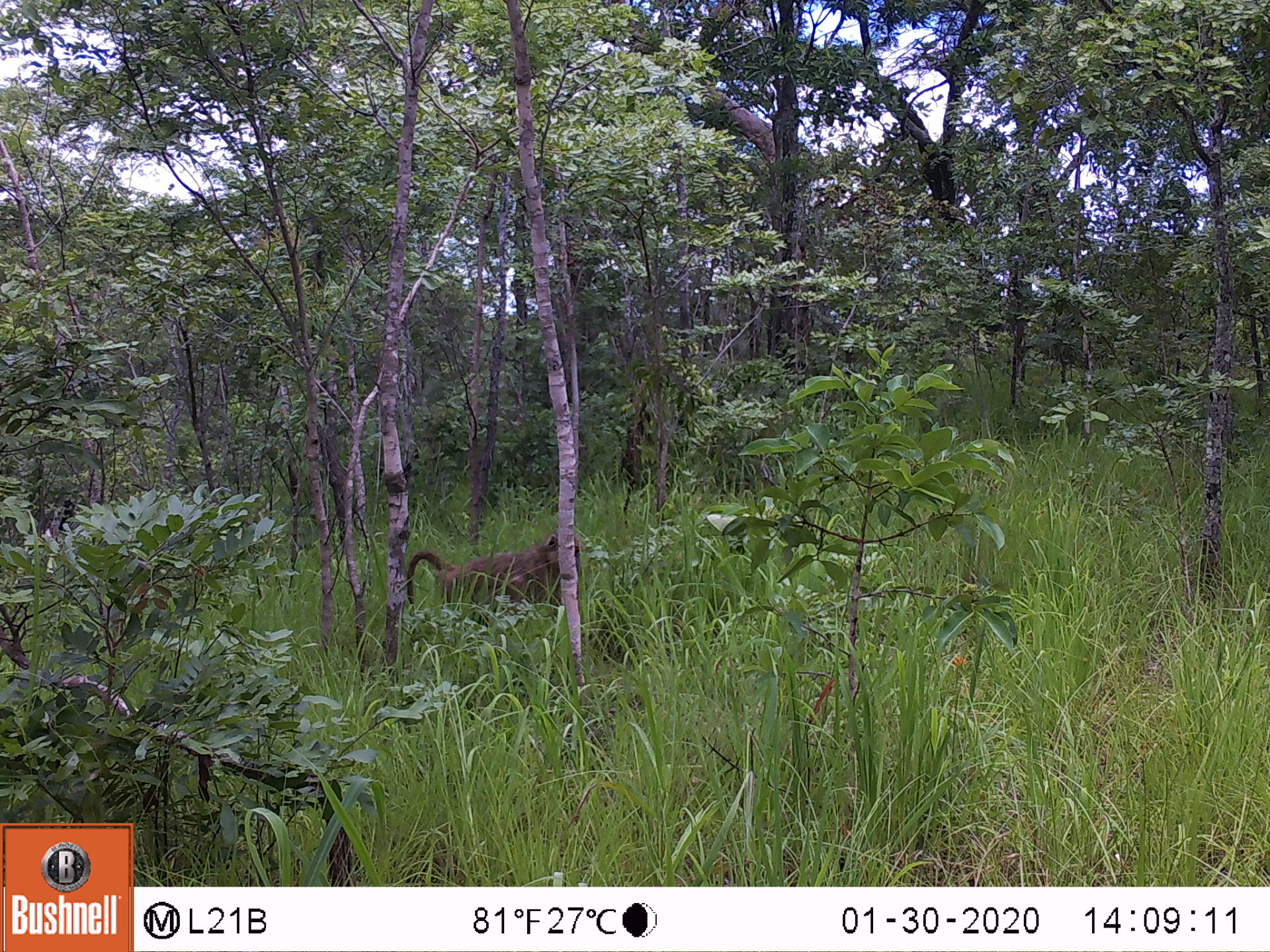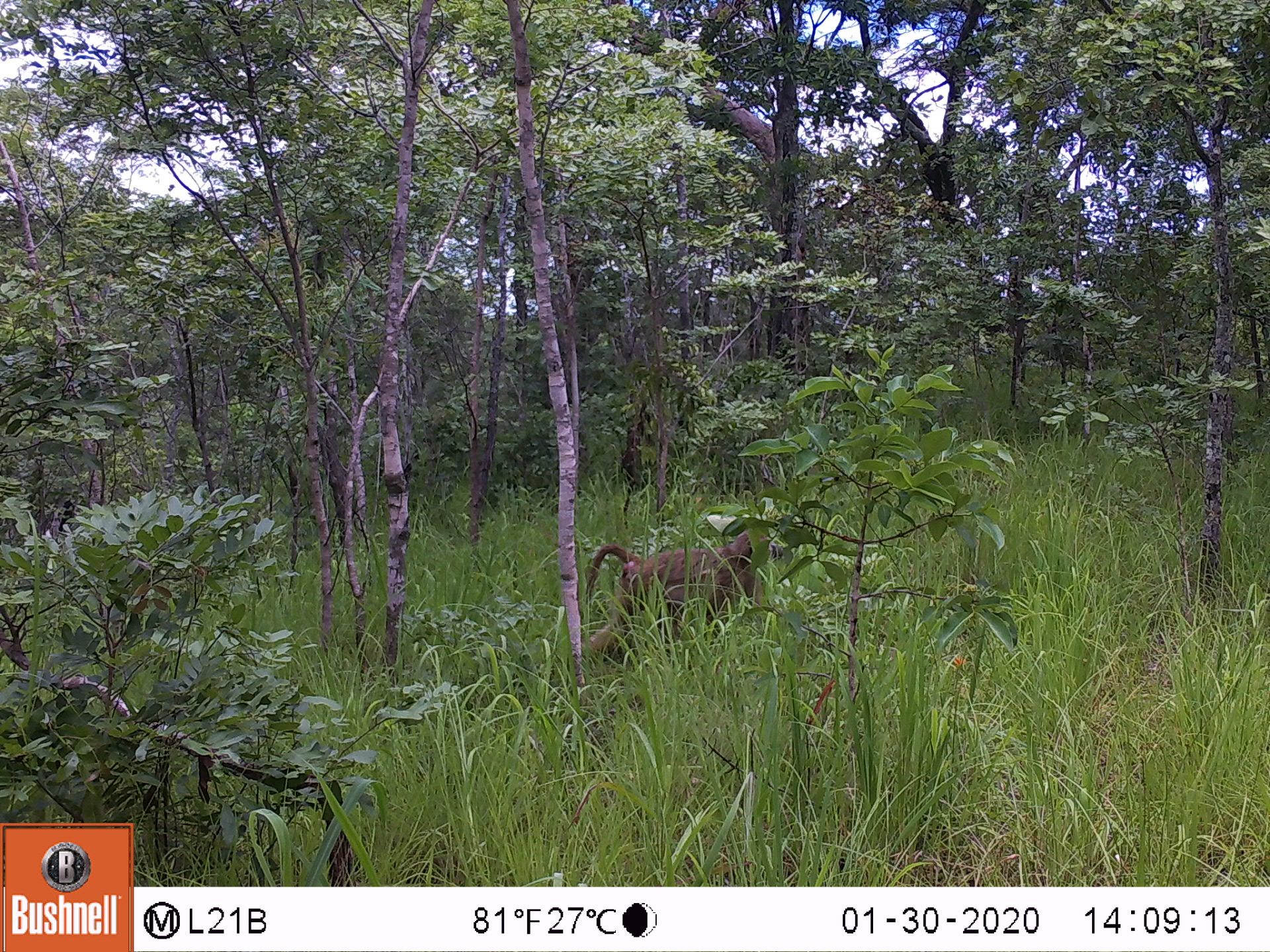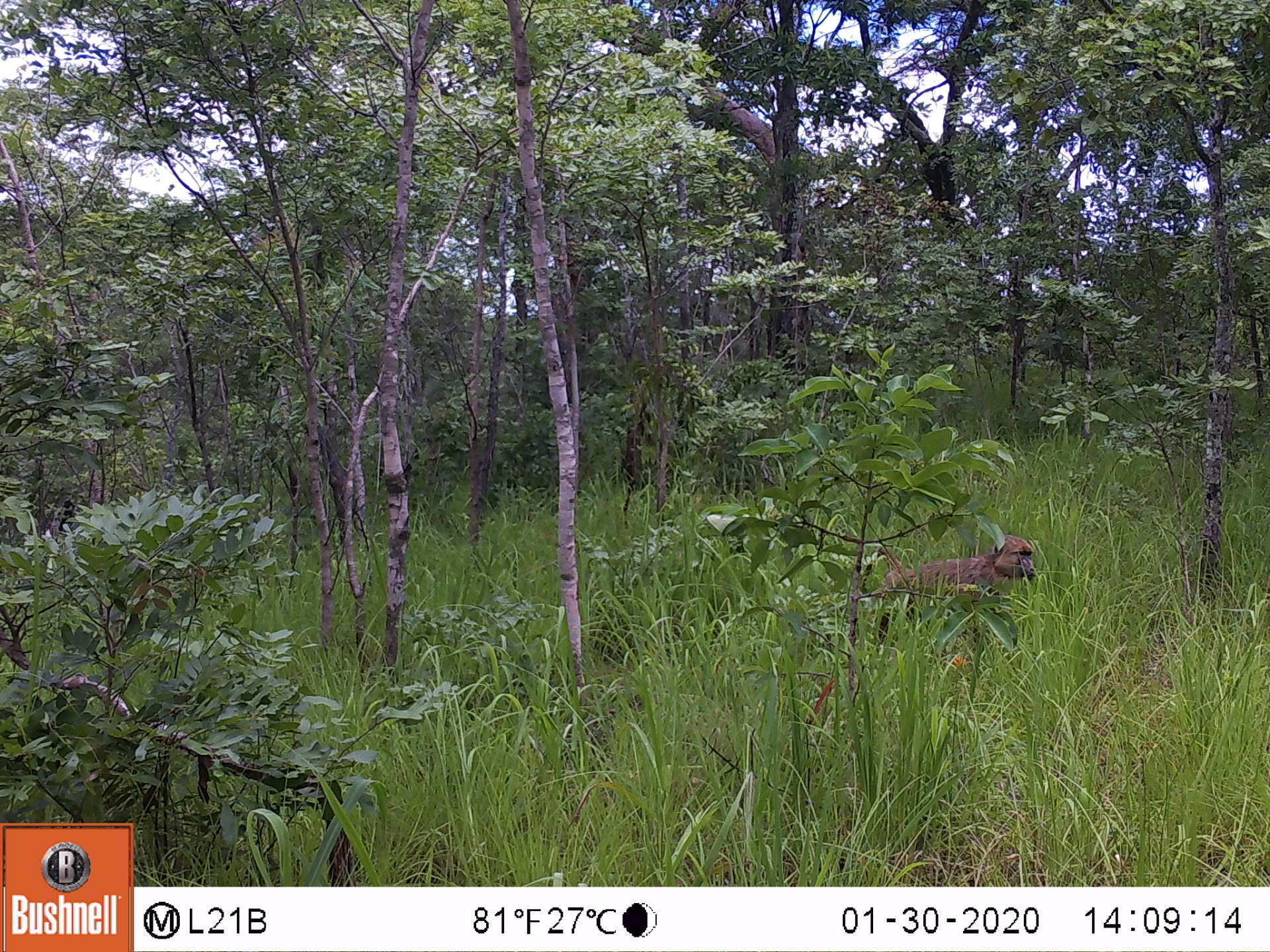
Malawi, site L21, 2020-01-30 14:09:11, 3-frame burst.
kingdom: Animalia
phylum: Chordata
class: Mammalia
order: Primates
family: Cercopithecidae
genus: Papio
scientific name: Papio cynocephalus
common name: yellow baboon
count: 1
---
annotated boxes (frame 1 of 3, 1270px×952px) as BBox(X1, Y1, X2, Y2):
yellow baboon: BBox(398, 537, 578, 631)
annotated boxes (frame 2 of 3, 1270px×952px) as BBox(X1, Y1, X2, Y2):
yellow baboon: BBox(582, 523, 769, 654)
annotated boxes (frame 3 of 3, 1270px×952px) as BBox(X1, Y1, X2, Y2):
yellow baboon: BBox(850, 533, 1040, 658)